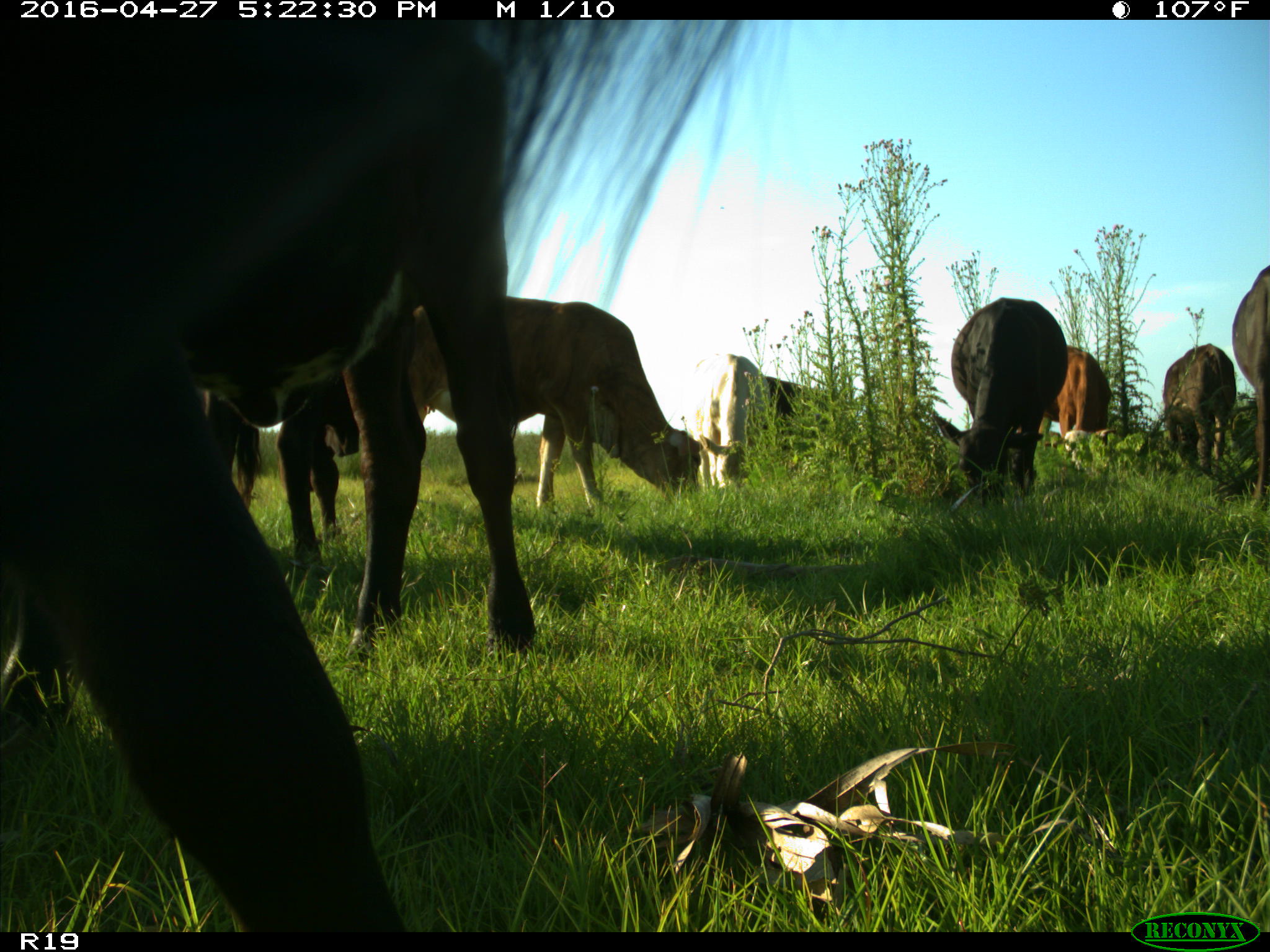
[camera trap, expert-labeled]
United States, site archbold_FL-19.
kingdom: Animalia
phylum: Chordata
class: Mammalia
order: Artiodactyla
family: Bovidae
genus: Bos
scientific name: Bos taurus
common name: domestic cow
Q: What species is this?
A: Bos taurus (domestic cow).